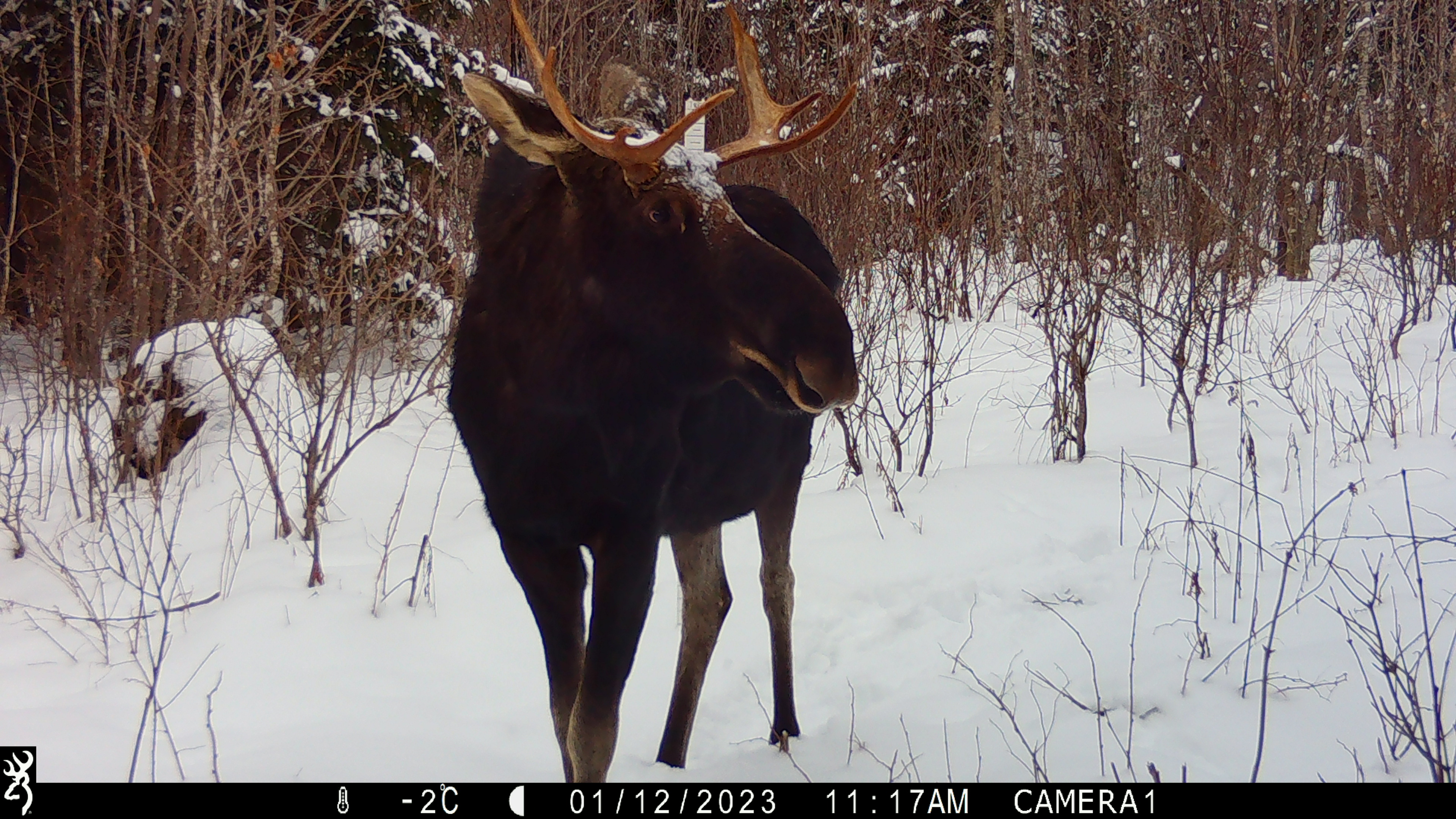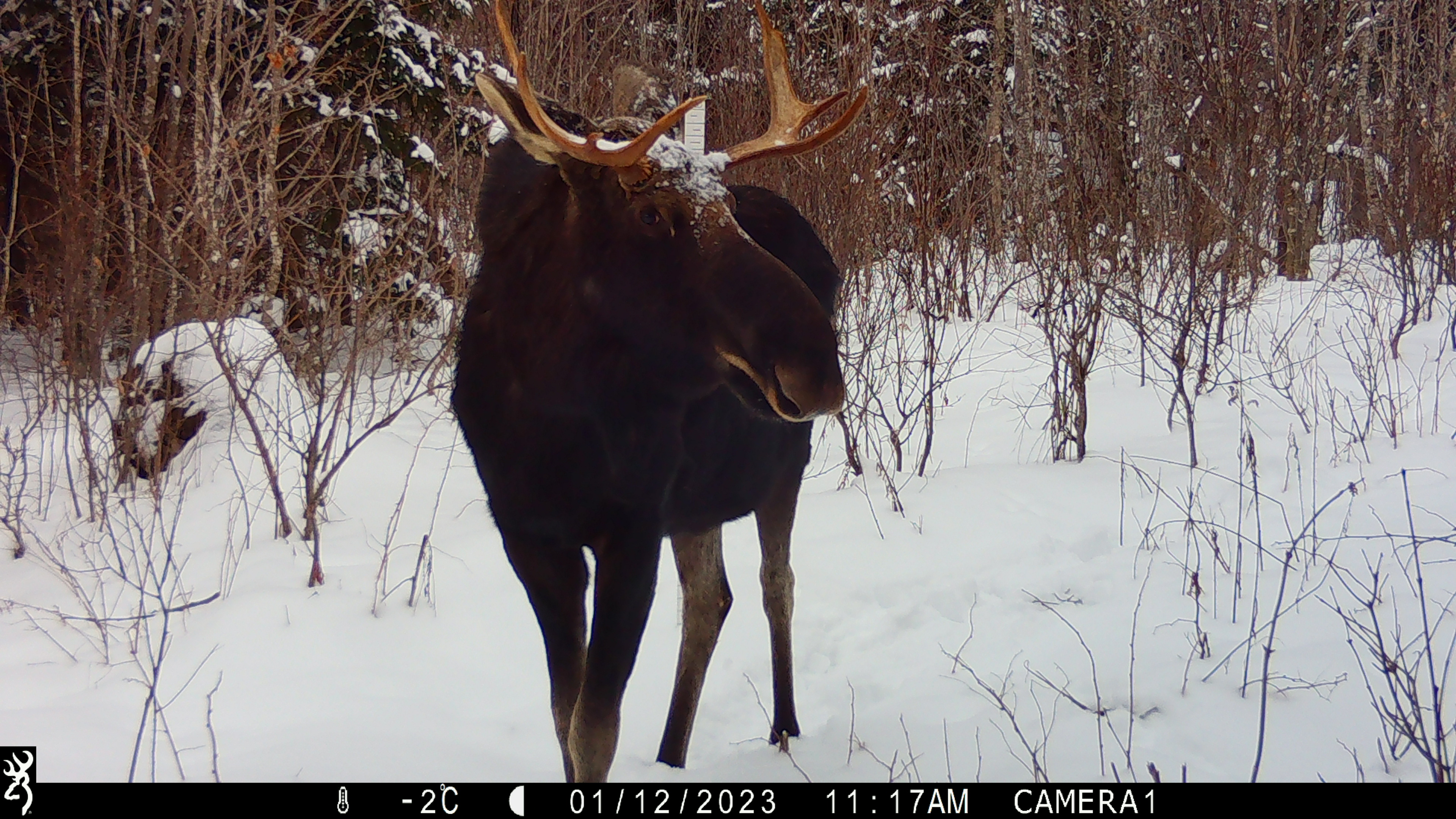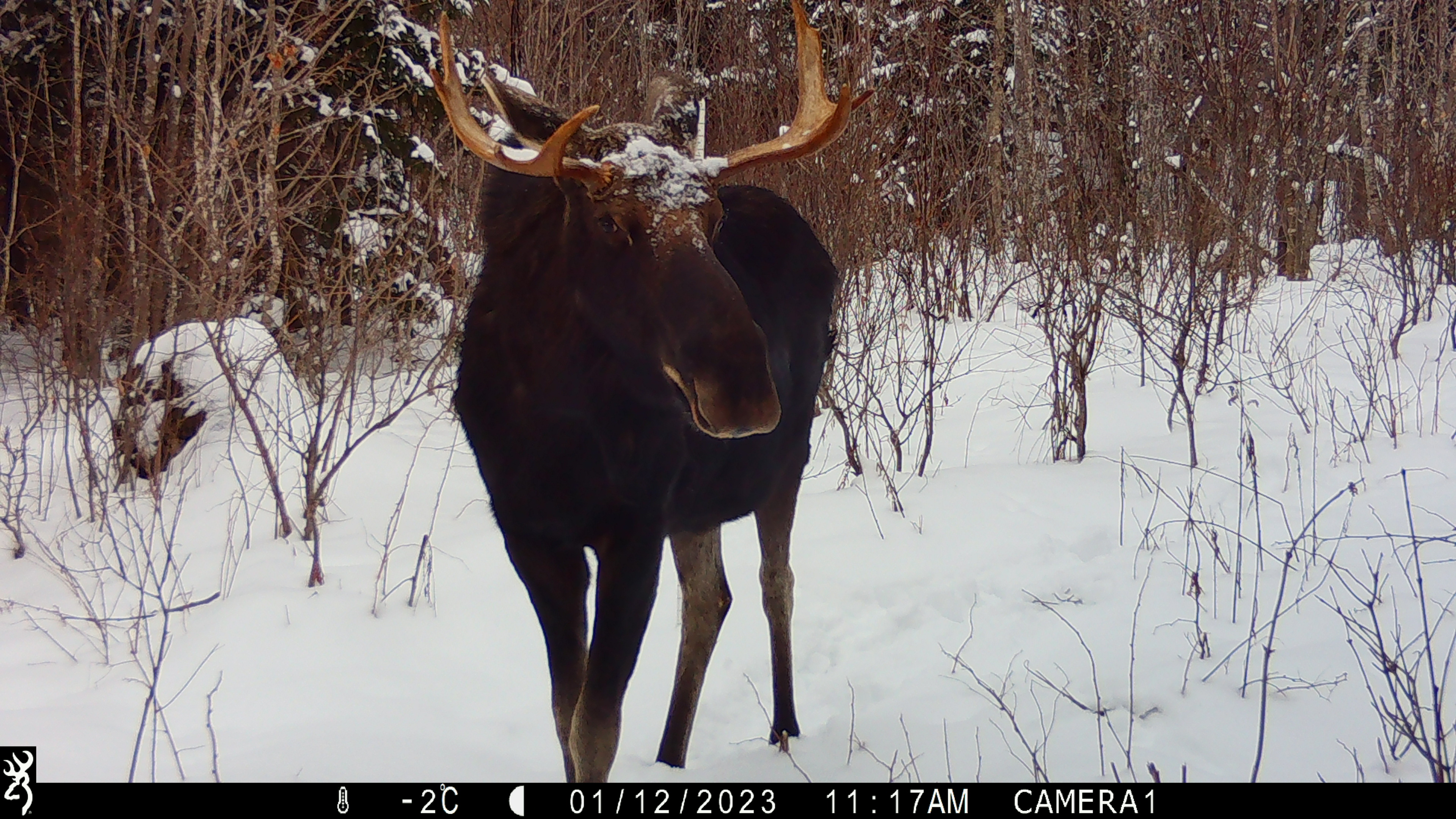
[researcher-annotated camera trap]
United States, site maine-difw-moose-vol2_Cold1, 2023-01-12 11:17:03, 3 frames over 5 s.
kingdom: Animalia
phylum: Chordata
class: Mammalia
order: Artiodactyla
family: Cervidae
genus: Alces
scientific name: Alces alces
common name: moose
Moose (Alces alces).